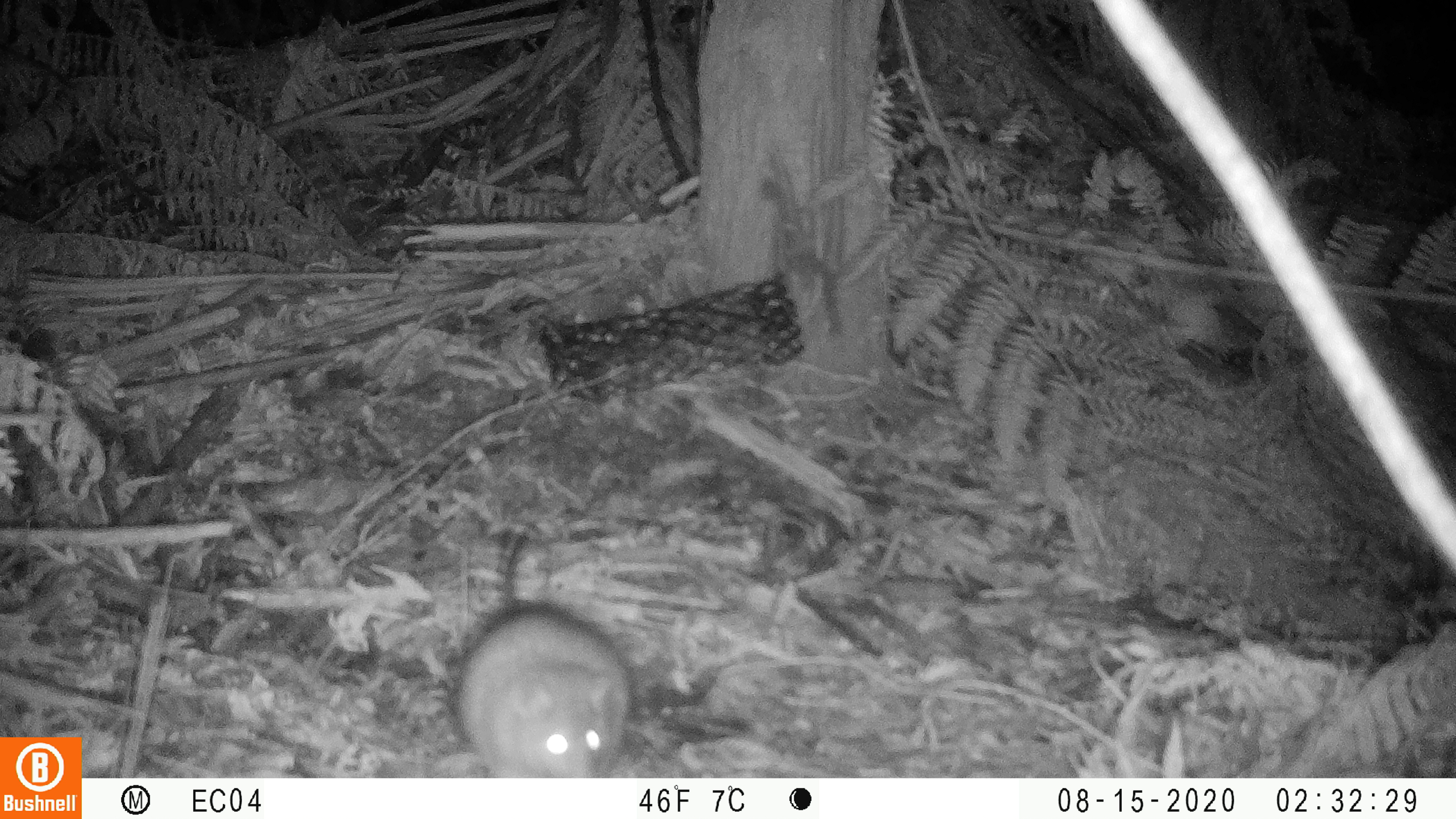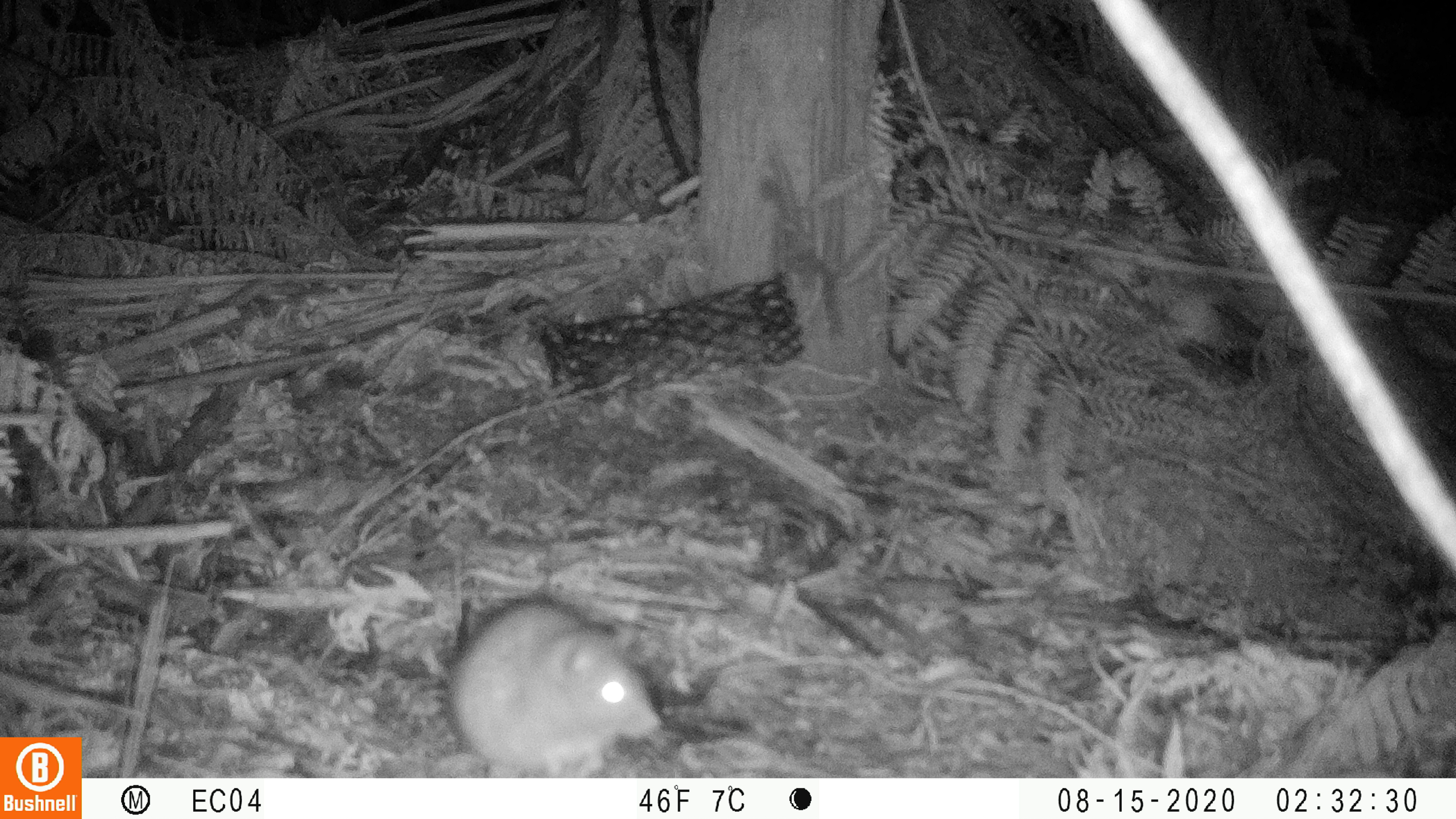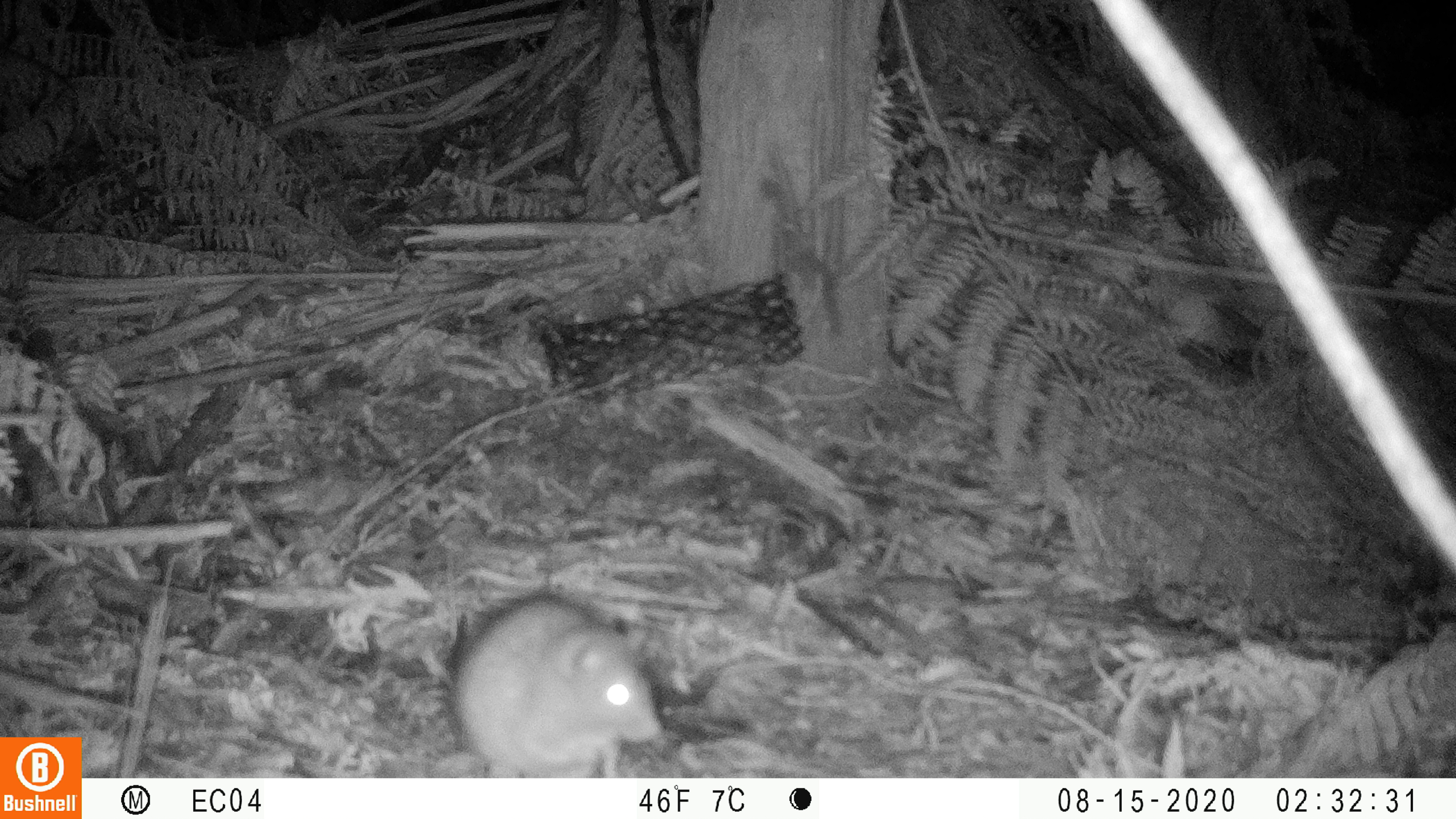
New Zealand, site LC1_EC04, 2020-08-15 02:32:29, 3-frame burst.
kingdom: Animalia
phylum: Chordata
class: Mammalia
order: Rodentia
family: Muridae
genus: Rattus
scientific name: Rattus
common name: rat